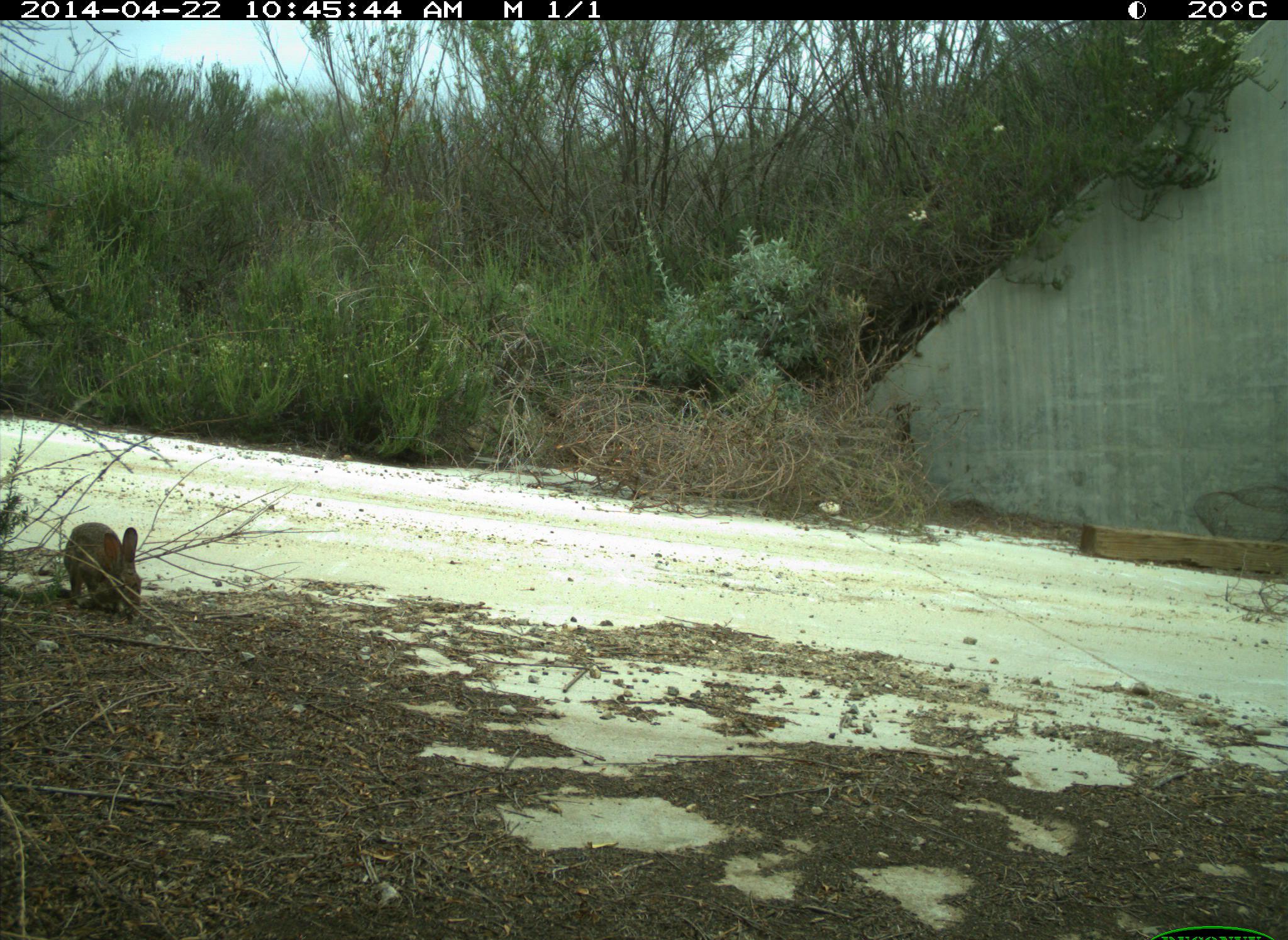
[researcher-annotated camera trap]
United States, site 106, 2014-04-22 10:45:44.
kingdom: Animalia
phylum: Chordata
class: Mammalia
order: Lagomorpha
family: Leporidae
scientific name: Leporidae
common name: rabbits and hares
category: rabbit